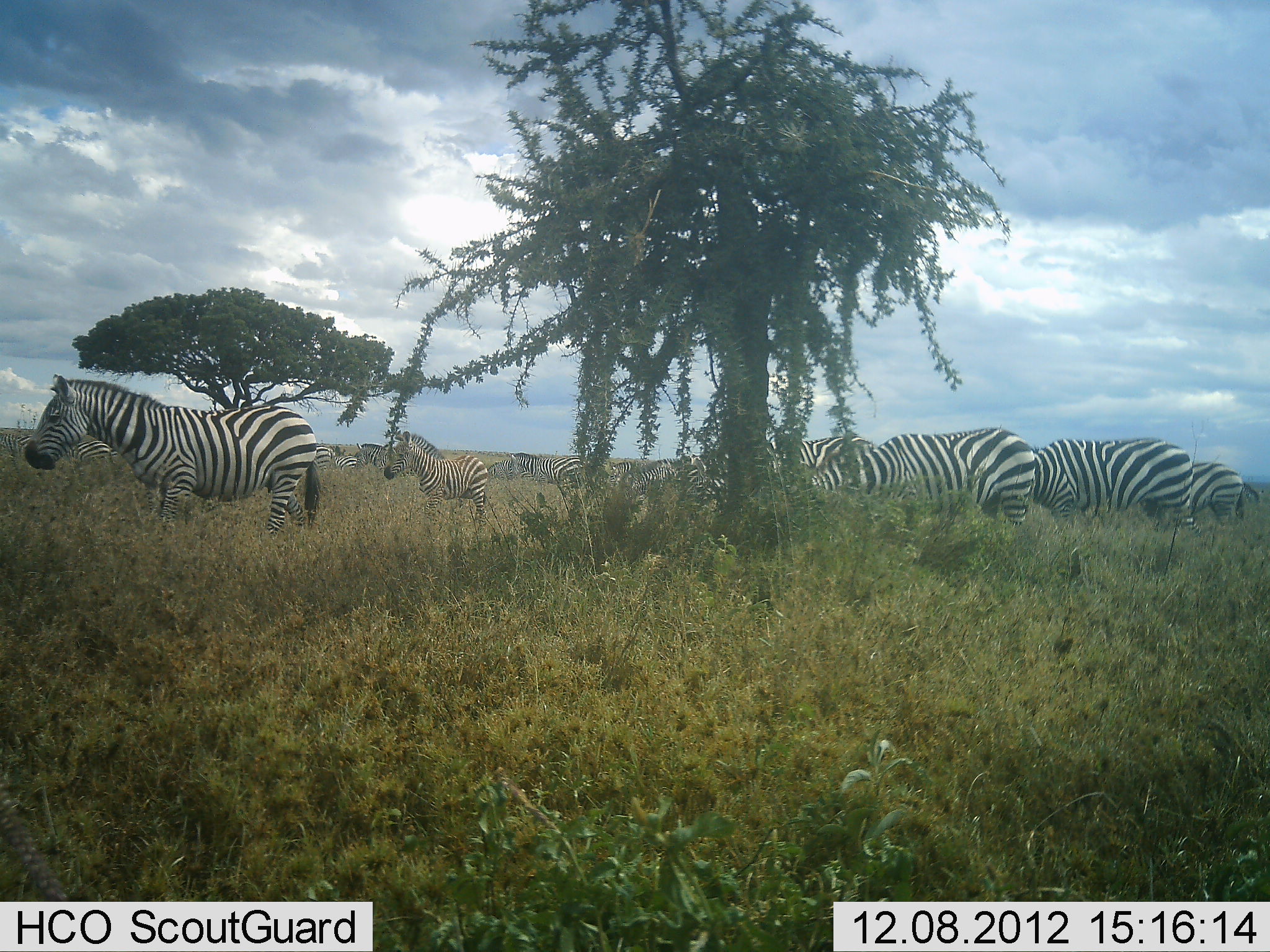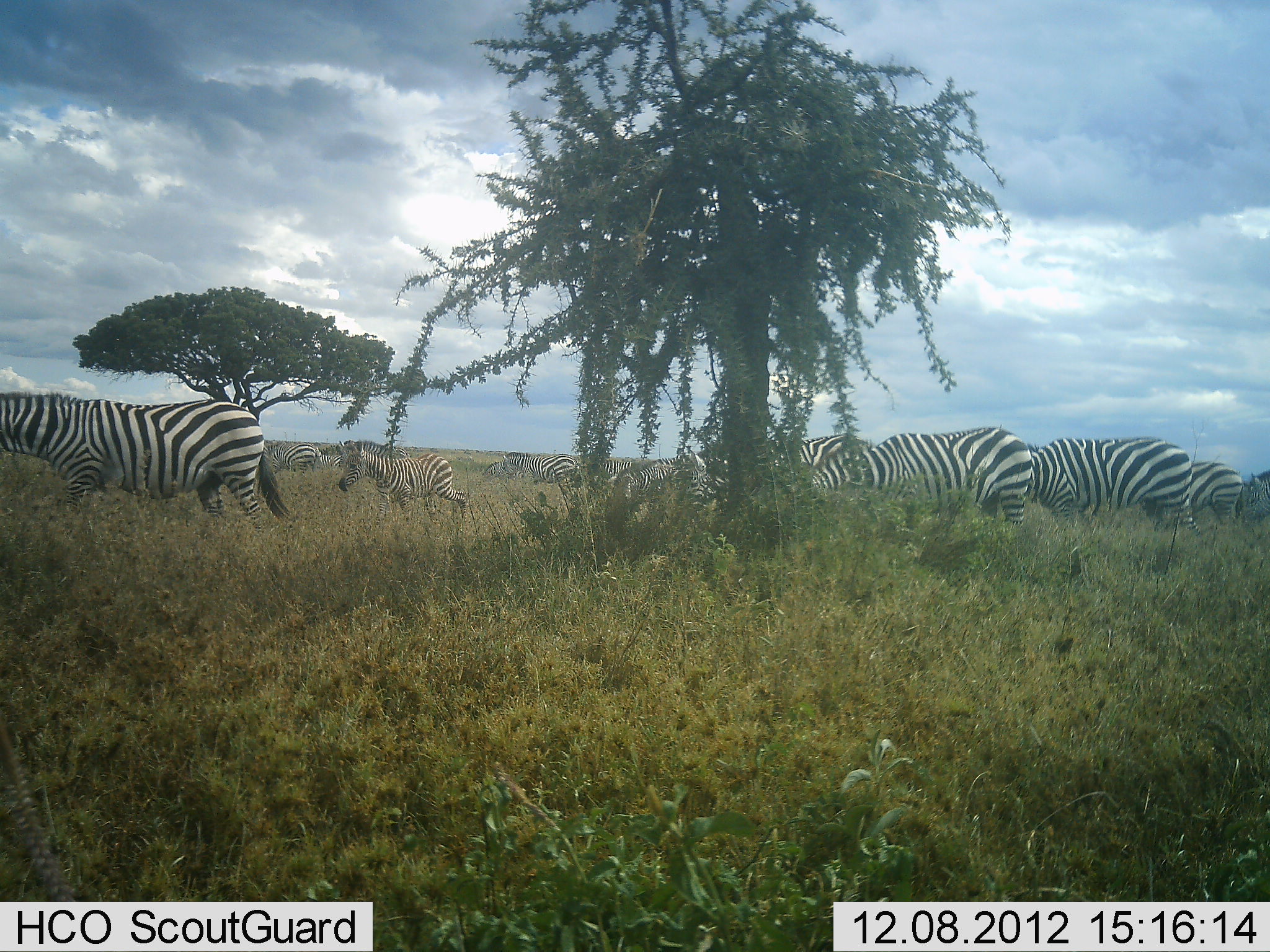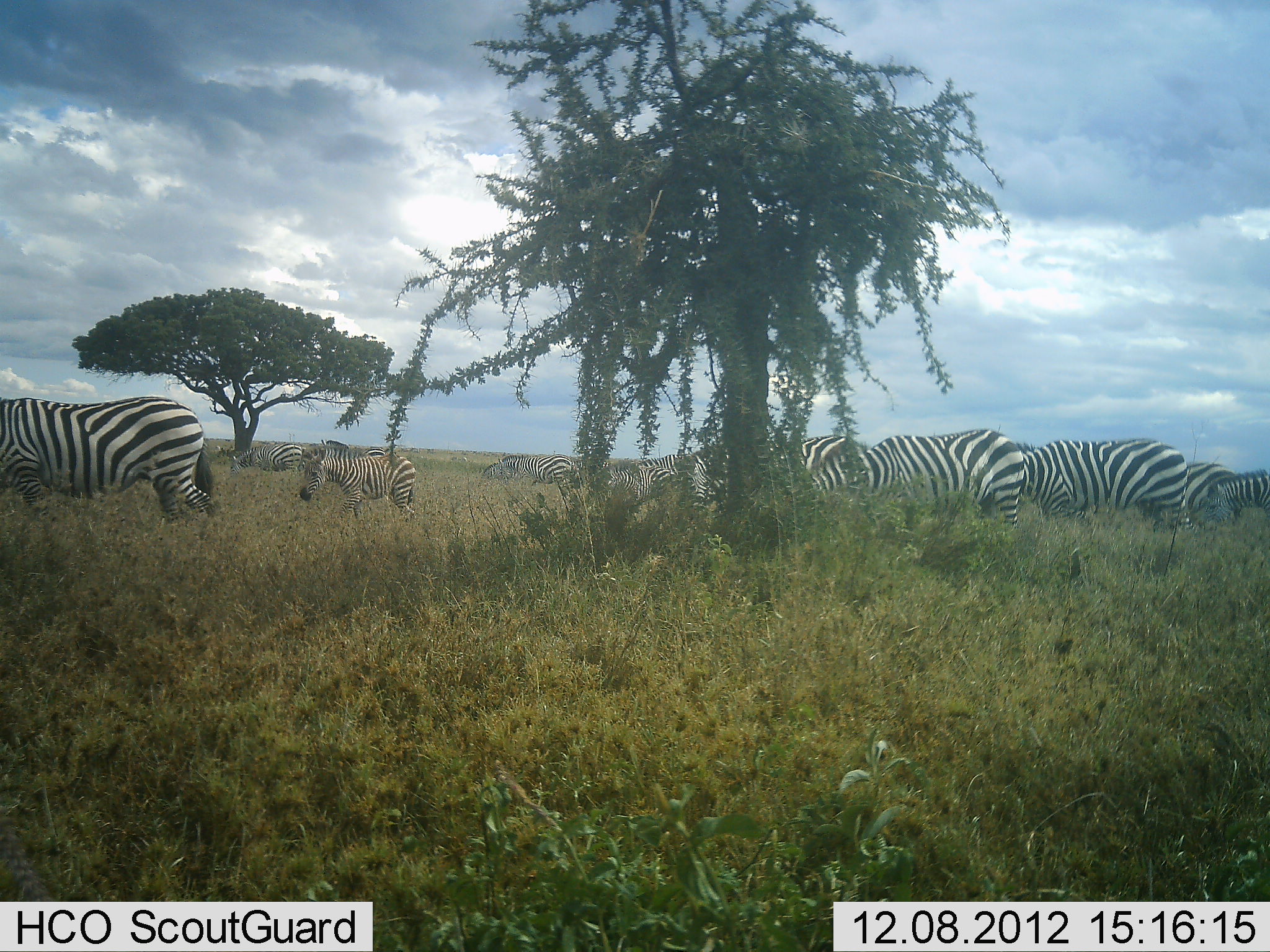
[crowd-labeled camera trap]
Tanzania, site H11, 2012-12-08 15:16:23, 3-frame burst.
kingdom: Animalia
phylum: Chordata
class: Mammalia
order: Perissodactyla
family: Equidae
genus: Equus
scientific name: Equus quagga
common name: plains zebra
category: zebra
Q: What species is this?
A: Zebra (plains zebra) (Equus quagga).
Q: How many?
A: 11-50.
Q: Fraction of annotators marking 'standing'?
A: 30%.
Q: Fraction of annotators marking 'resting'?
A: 0%.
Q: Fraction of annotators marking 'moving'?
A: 90%.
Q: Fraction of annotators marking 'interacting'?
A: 0%.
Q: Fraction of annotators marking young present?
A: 0%.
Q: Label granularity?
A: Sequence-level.